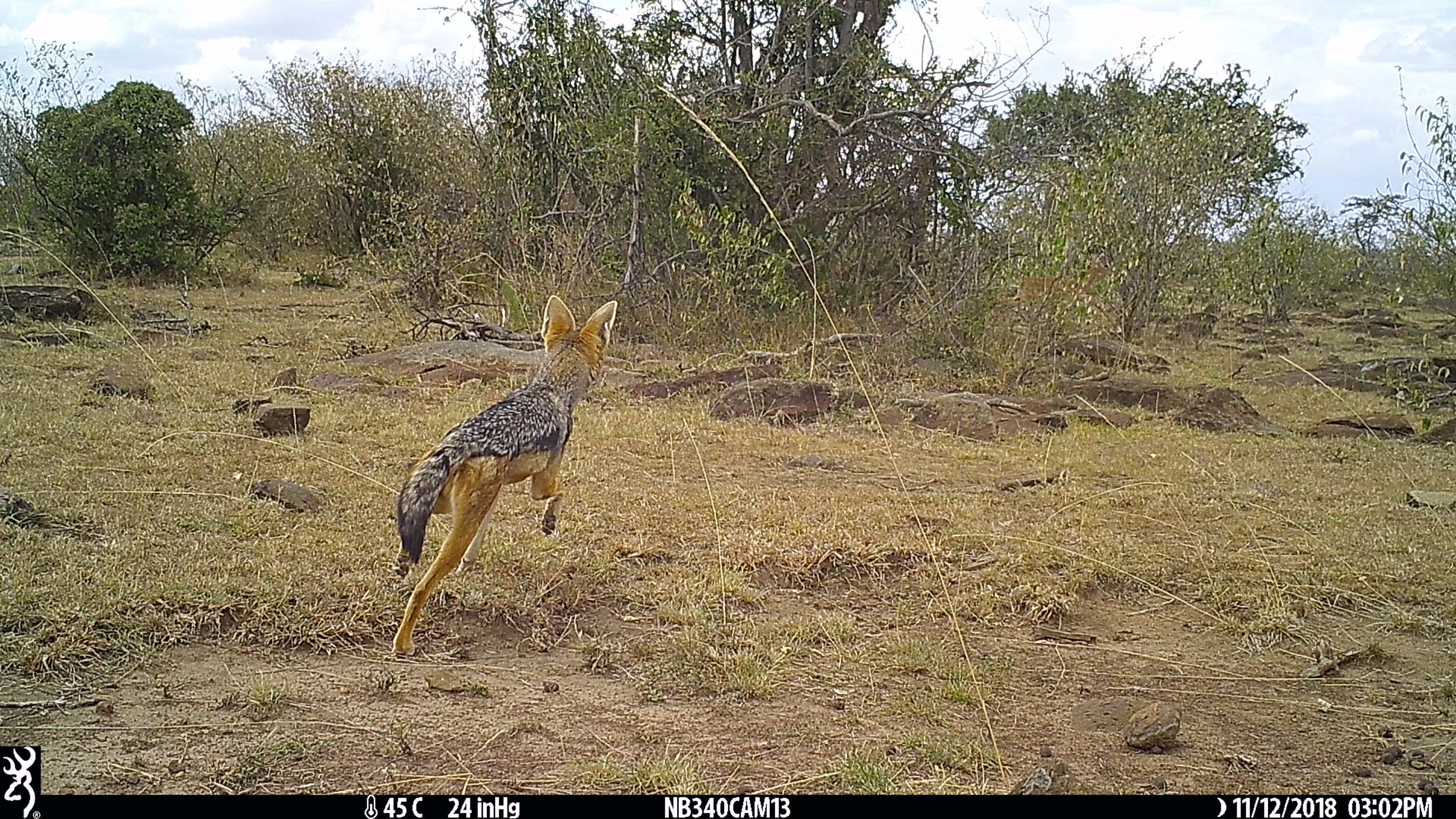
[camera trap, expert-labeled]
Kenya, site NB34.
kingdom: Animalia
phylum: Chordata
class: Mammalia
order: Carnivora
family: Canidae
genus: Lupulella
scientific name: Lupulella mesomelas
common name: black-backed jackal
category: jackal